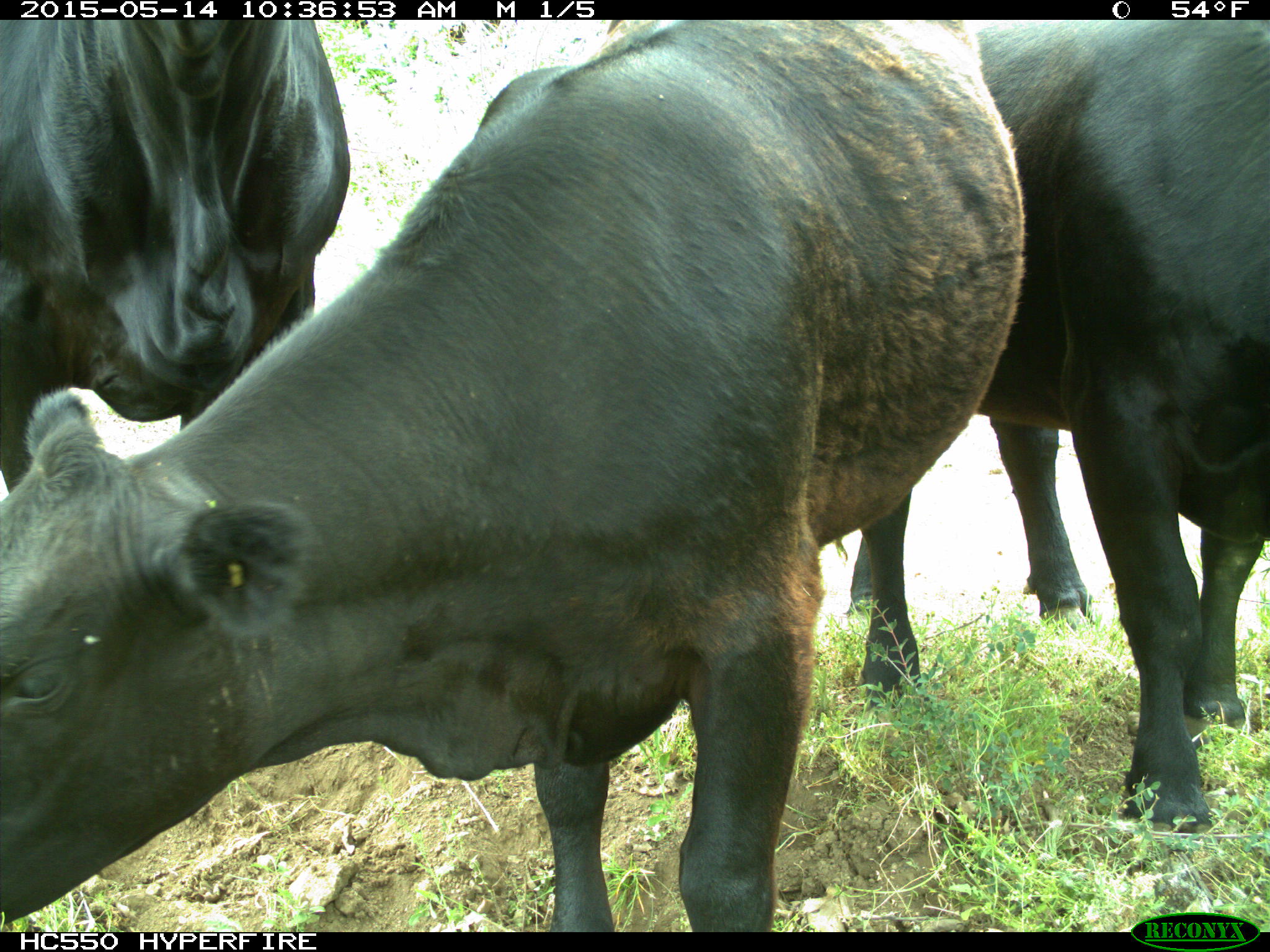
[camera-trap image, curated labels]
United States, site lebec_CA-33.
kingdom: Animalia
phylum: Chordata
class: Mammalia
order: Artiodactyla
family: Bovidae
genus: Bos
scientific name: Bos taurus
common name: domestic cow